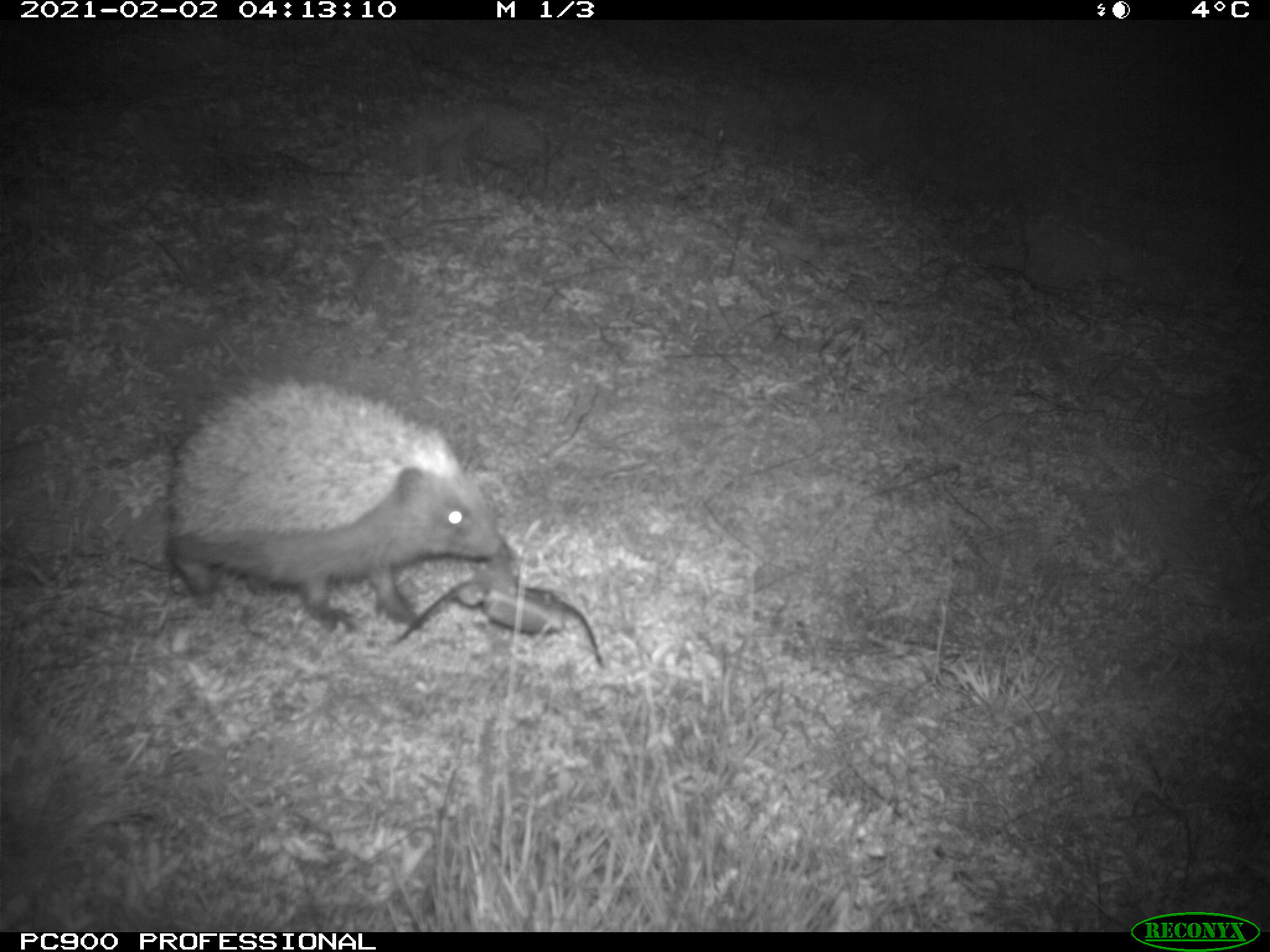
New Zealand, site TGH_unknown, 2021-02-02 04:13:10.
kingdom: Animalia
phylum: Chordata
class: Mammalia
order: Eulipotyphla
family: Erinaceidae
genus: Erinaceus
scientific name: Erinaceus europaeus europaeus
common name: european hedgehog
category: hedgehog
Hedgehog (european hedgehog) (Erinaceus europaeus europaeus).